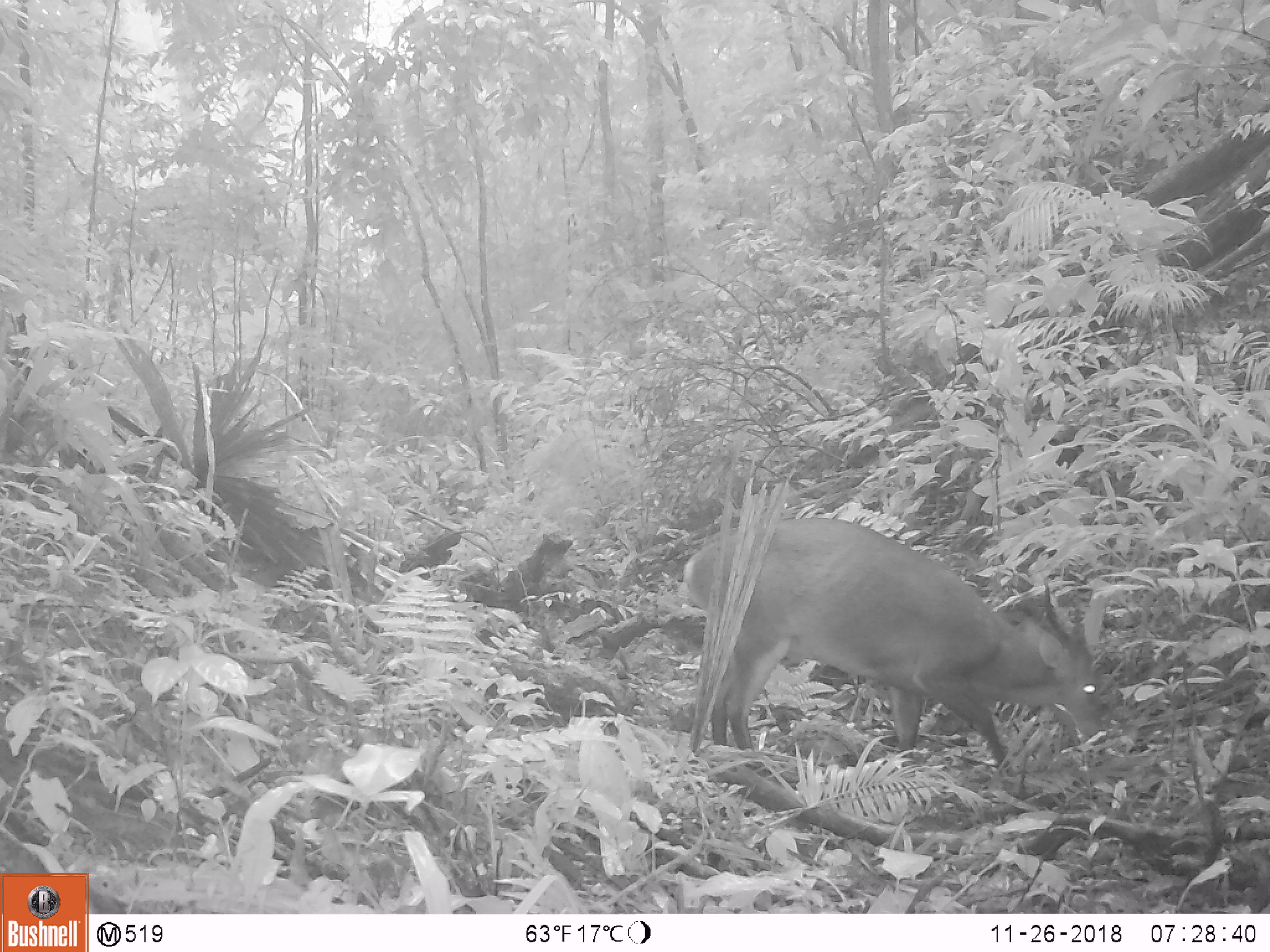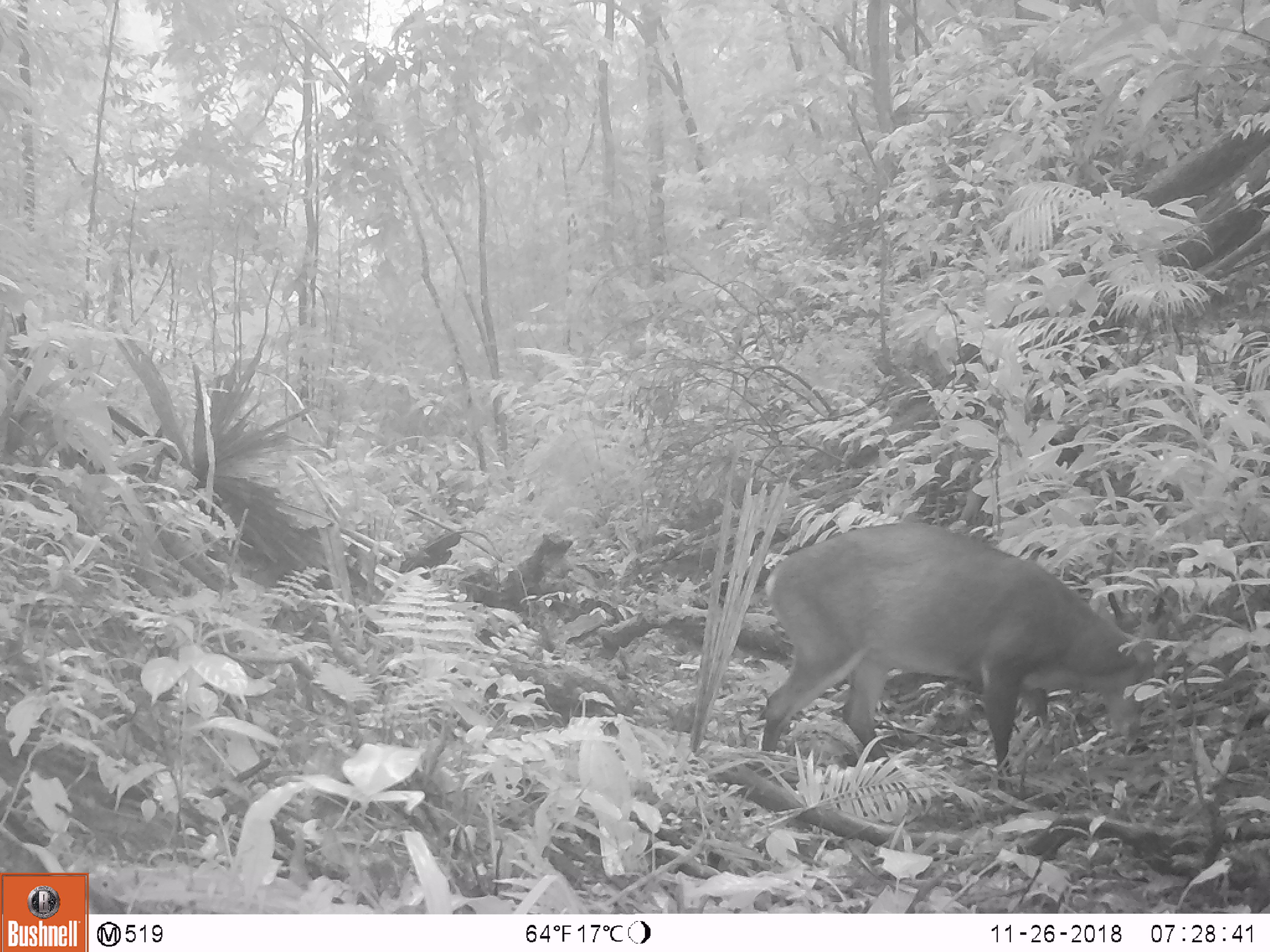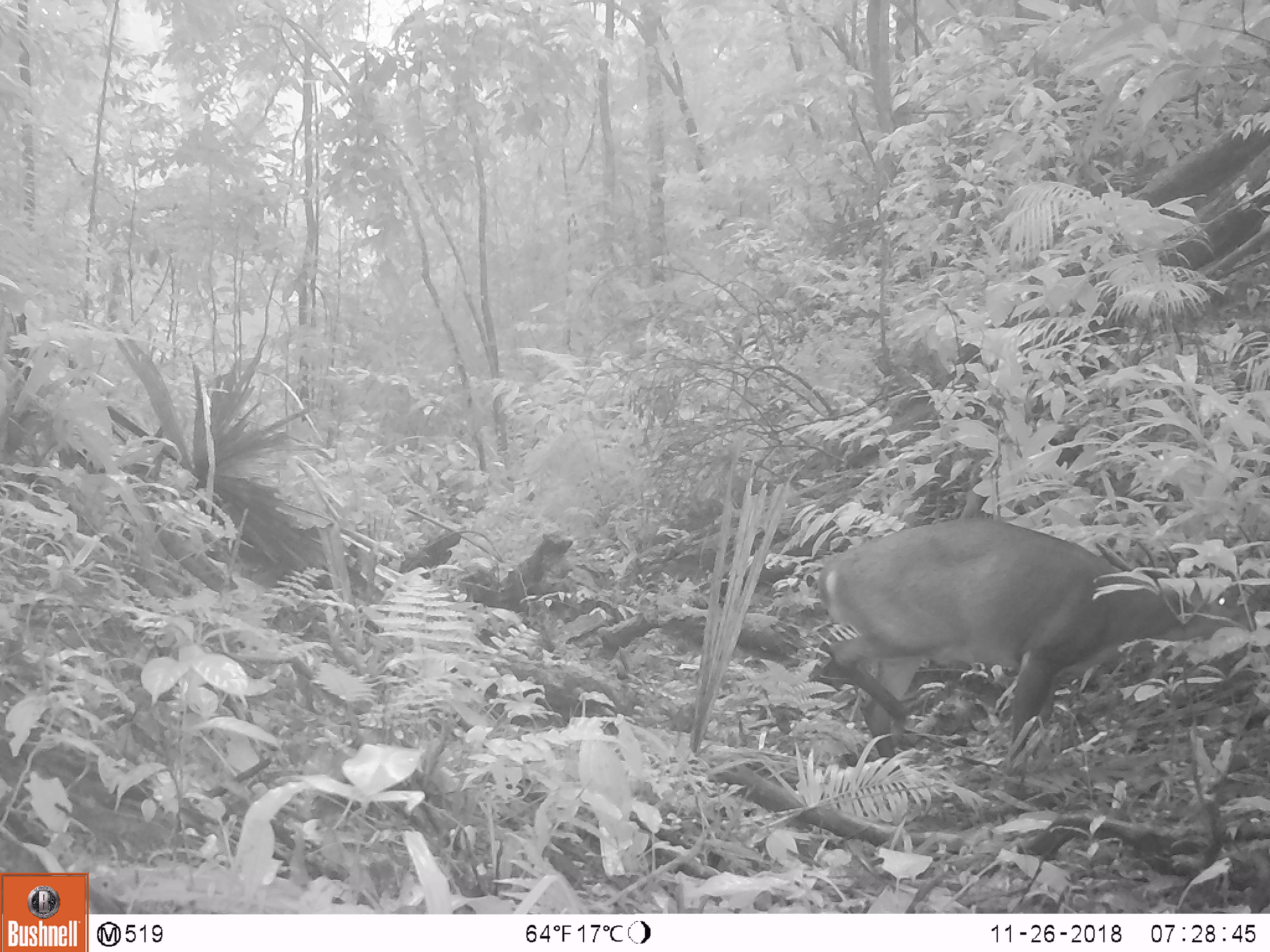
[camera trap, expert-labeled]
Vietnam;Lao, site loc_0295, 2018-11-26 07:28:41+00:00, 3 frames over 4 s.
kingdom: Animalia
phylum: Chordata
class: Mammalia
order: Artiodactyla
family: Cervidae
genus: Muntiacus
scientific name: Muntiacus vuquangensis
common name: large-antlered muntjac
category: large antlered muntjac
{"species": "large antlered muntjac (large-antlered muntjac) (Muntiacus vuquangensis)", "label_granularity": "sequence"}